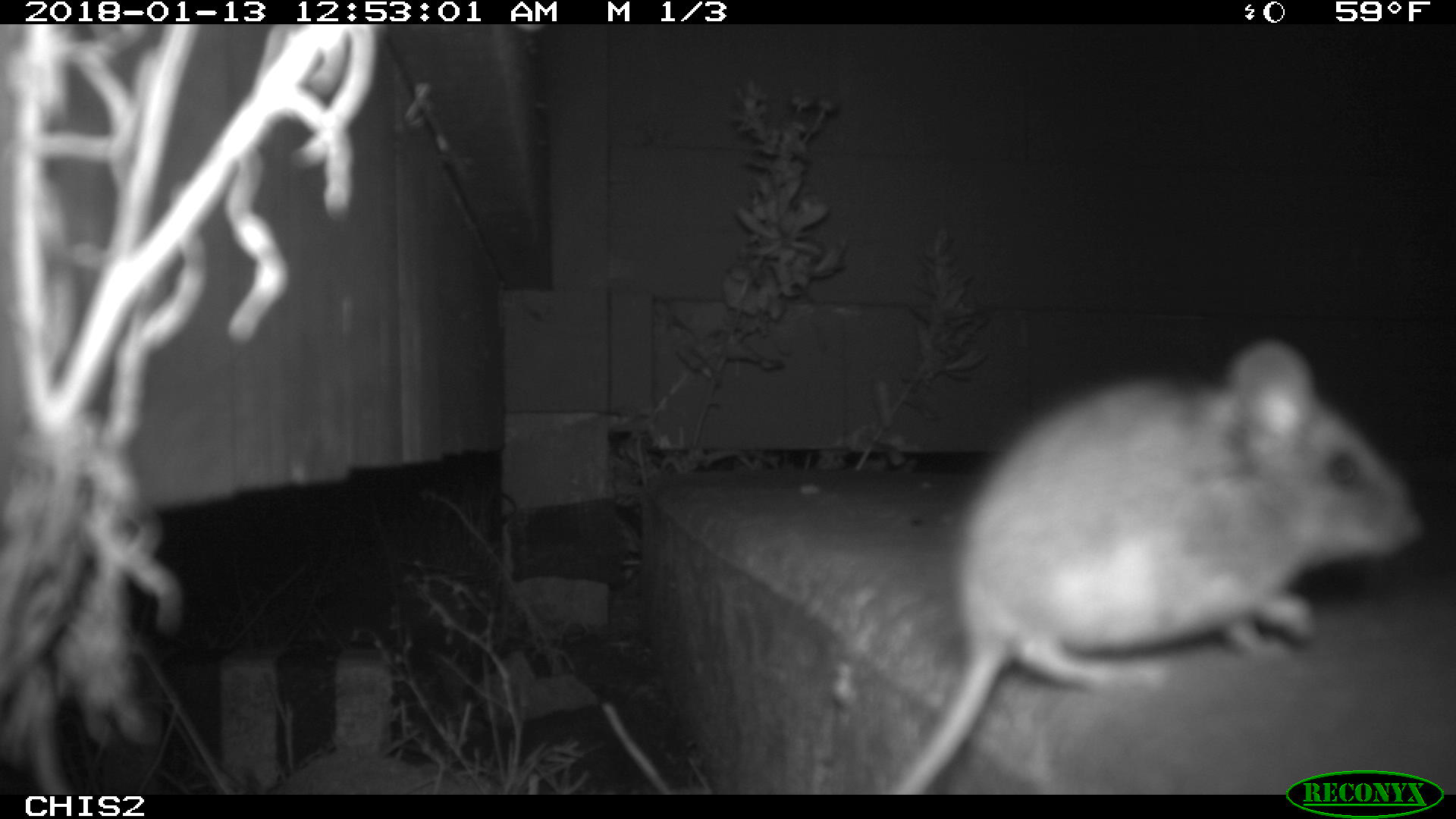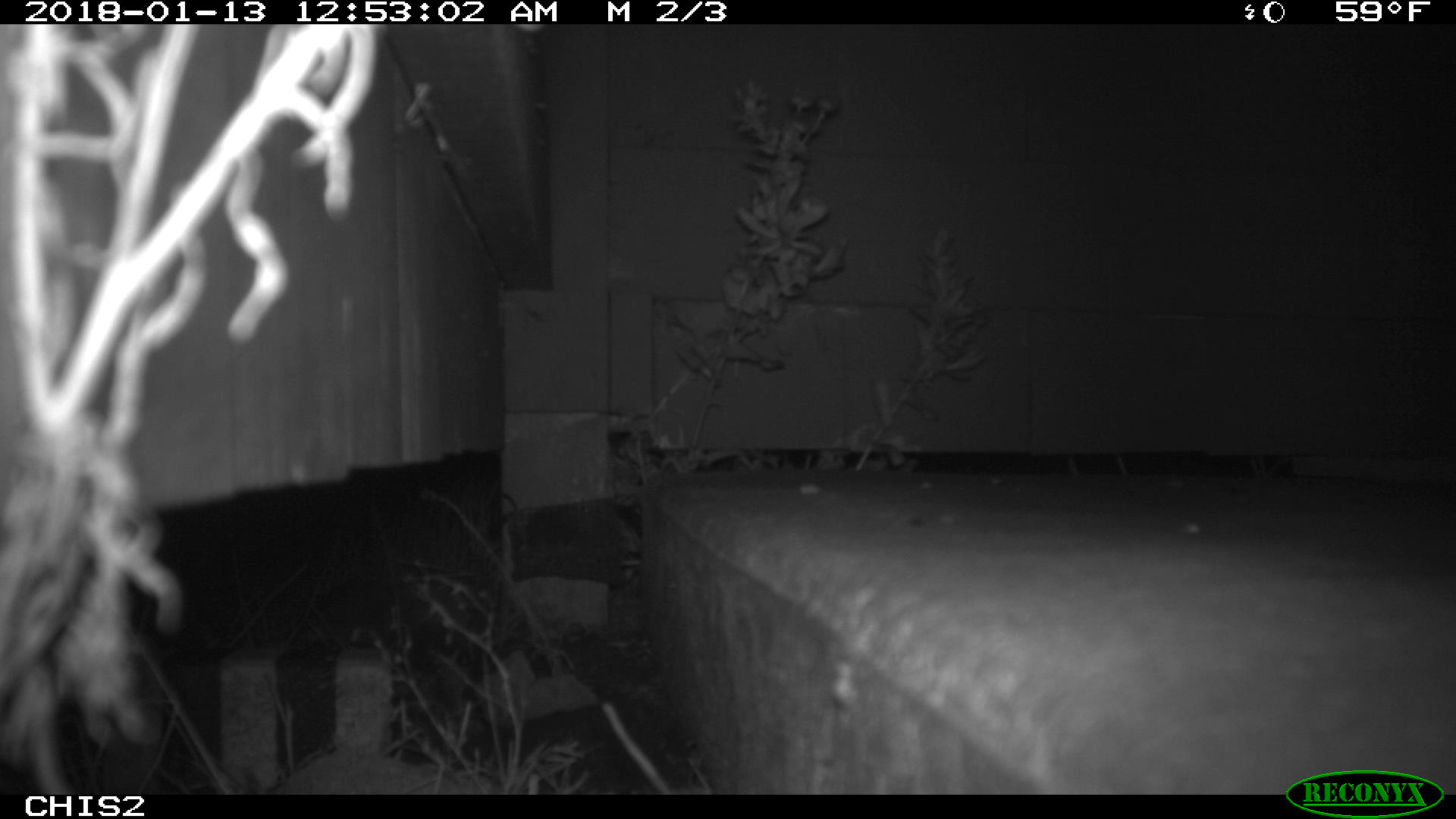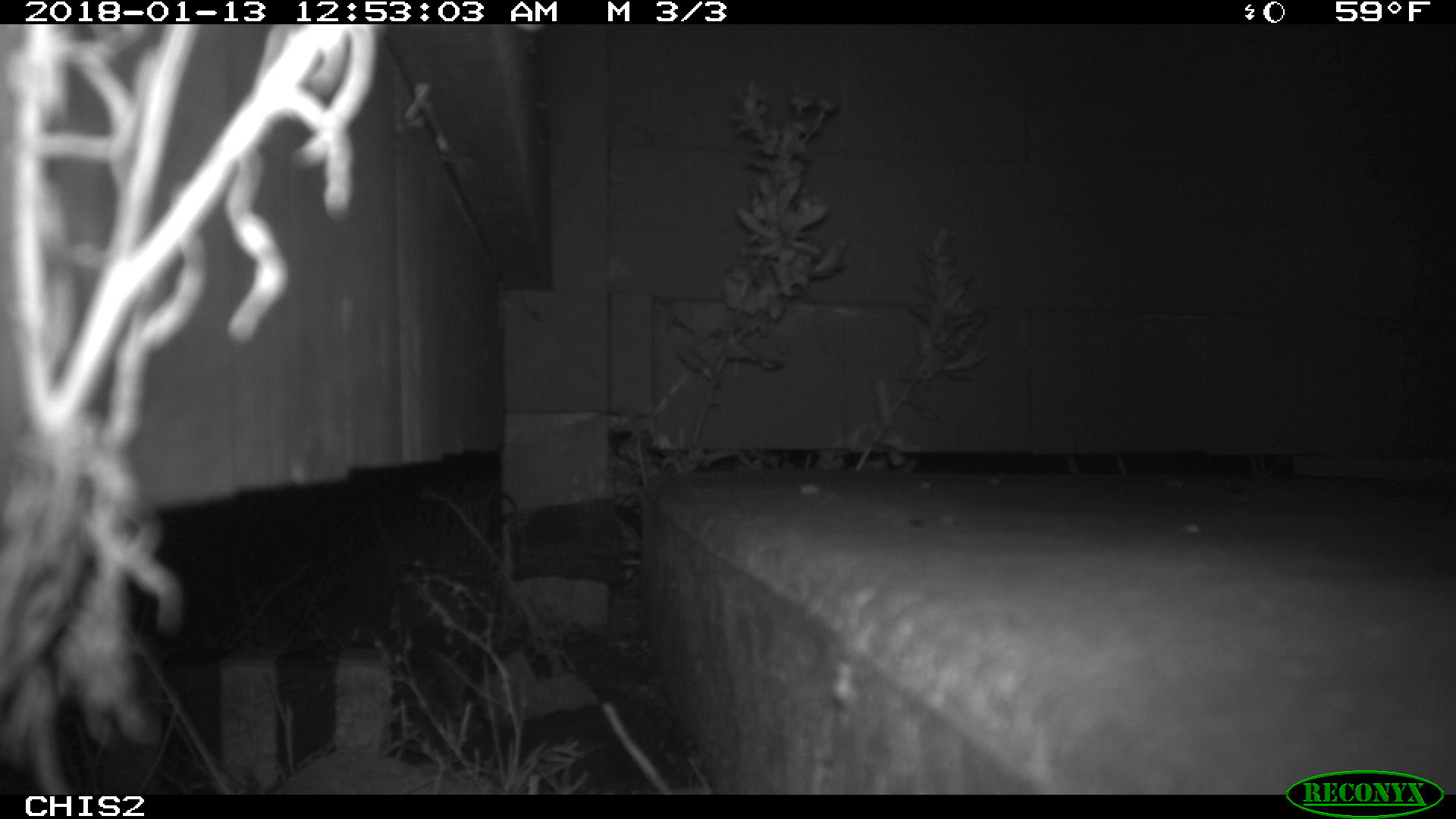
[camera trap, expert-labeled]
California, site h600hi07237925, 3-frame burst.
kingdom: Animalia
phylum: Chordata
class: Mammalia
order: Rodentia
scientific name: Rodentia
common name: rodent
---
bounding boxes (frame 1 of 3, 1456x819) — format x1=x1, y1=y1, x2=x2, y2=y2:
rodent: x1=886, y1=337, x2=1424, y2=793